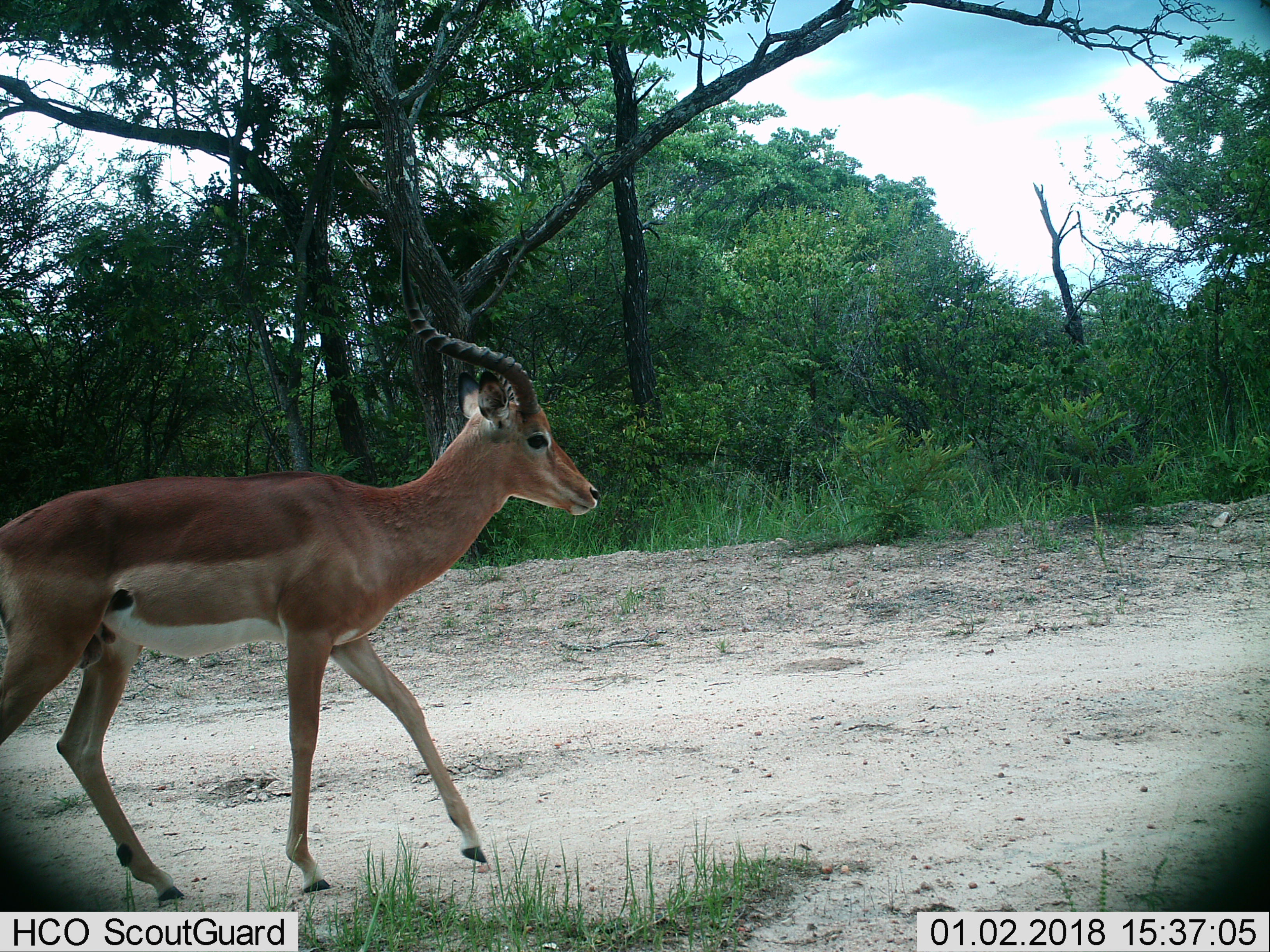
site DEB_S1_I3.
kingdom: Animalia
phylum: Chordata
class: Mammalia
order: Artiodactyla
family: Bovidae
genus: Aepyceros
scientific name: Aepyceros melampus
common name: impala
Impala (Aepyceros melampus), count 1. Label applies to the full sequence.